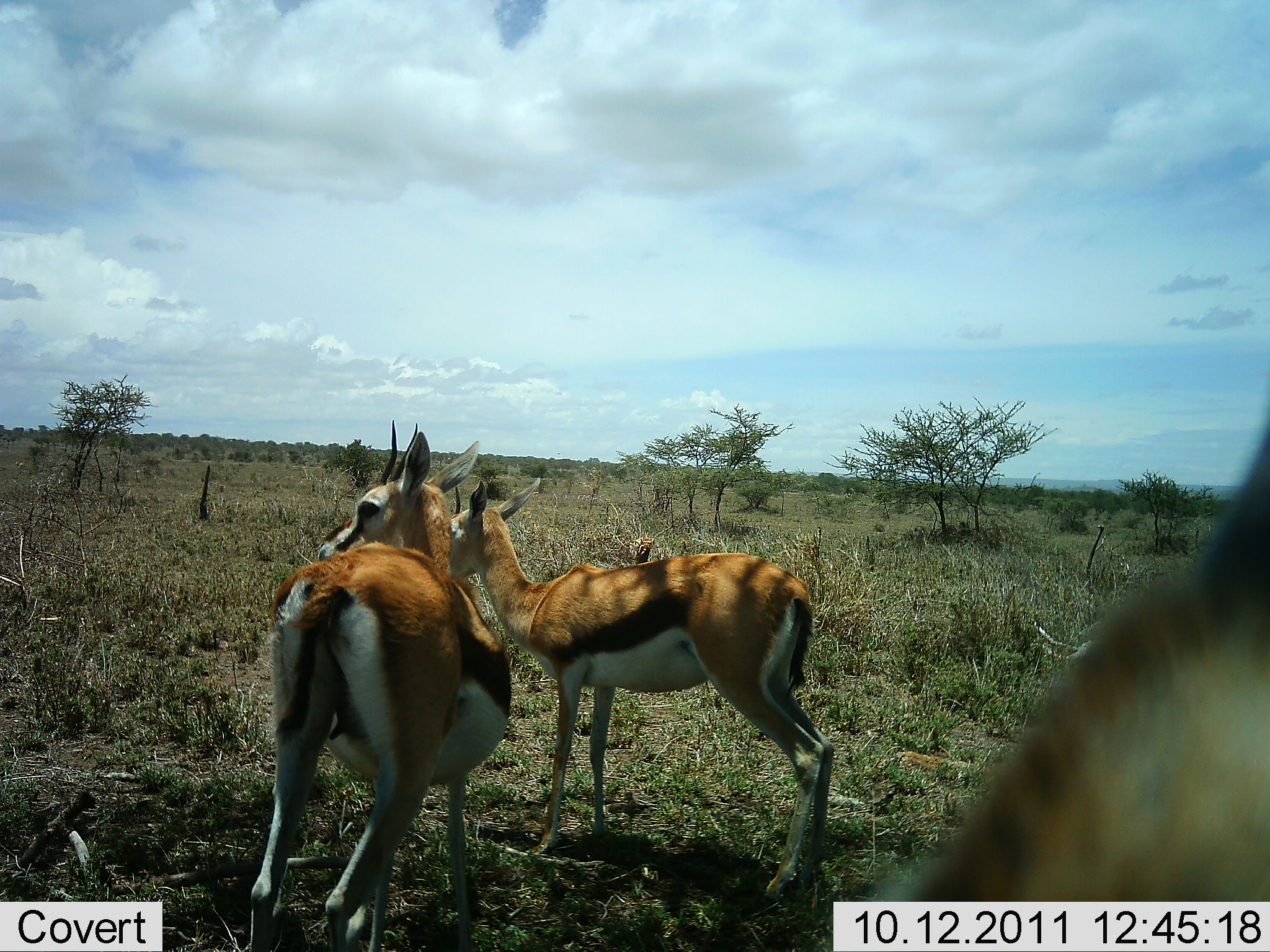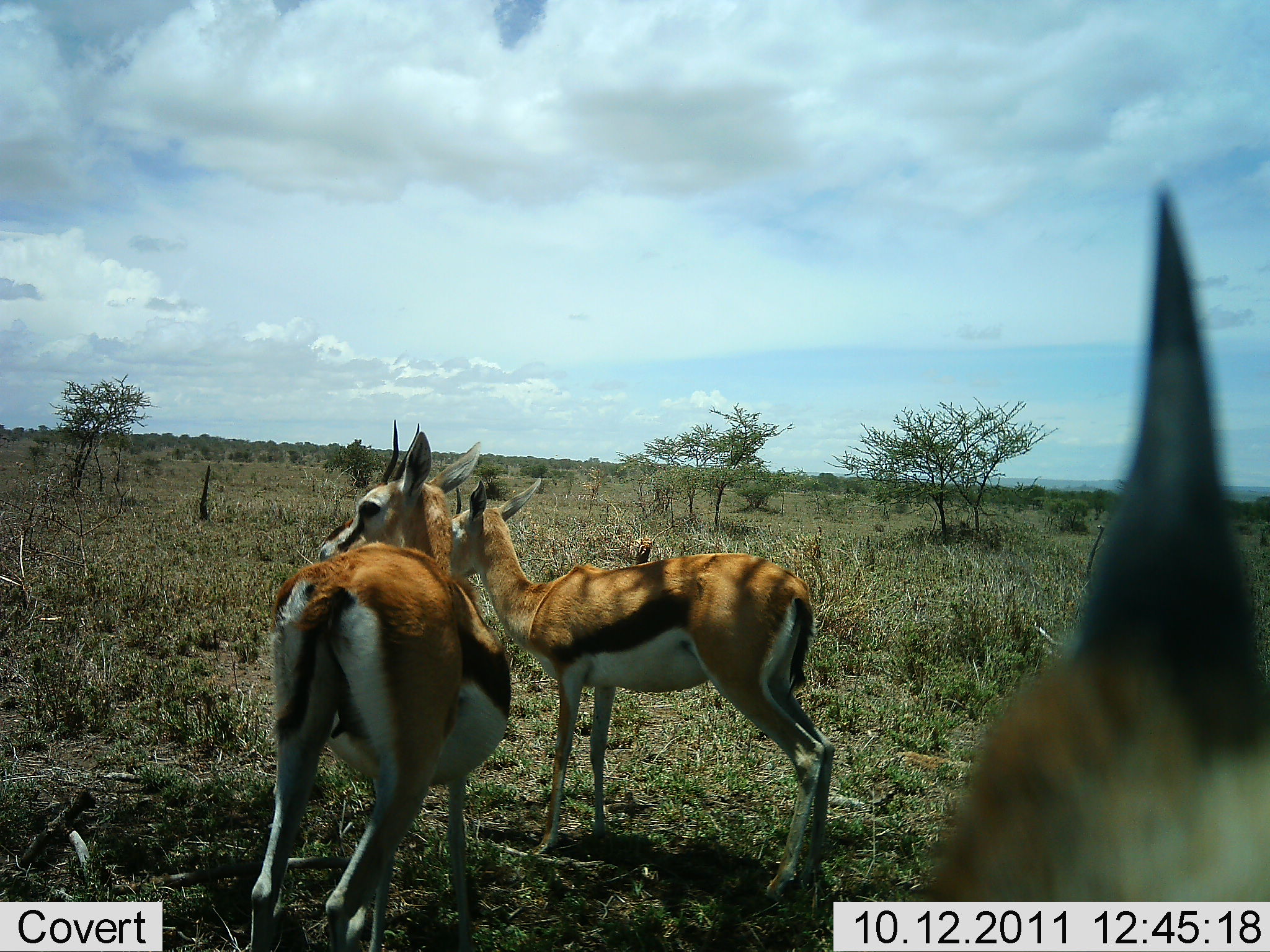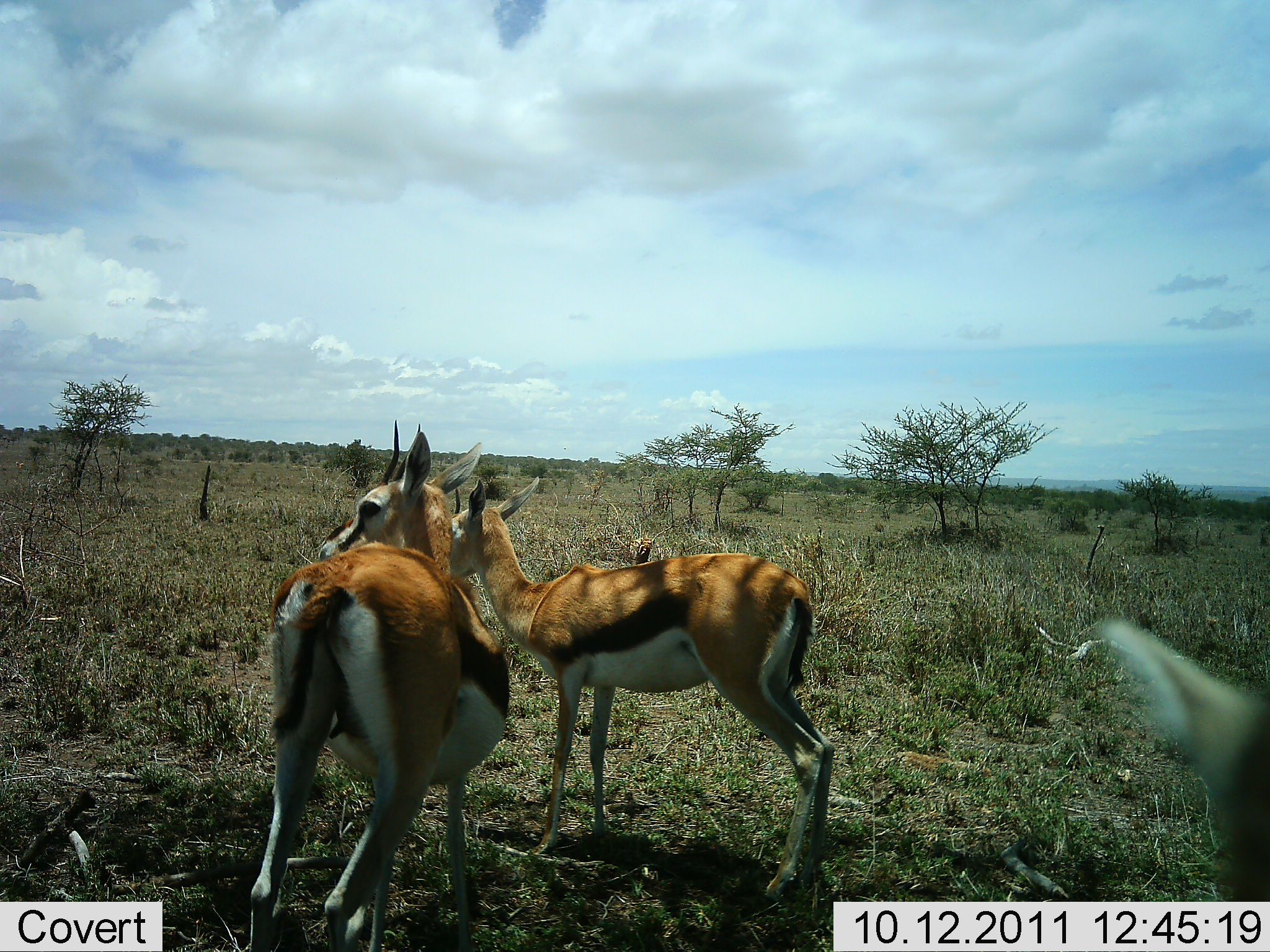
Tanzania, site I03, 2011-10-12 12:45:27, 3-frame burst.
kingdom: Animalia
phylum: Chordata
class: Mammalia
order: Artiodactyla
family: Bovidae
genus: Eudorcas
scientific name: Eudorcas thomsonii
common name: thomson's gazelle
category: gazellethomsons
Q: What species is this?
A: Gazellethomsons (thomson's gazelle) (Eudorcas thomsonii).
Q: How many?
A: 3.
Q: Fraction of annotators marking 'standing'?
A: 100%.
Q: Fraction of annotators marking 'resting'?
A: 0%.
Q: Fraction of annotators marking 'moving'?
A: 36%.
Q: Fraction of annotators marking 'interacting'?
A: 0%.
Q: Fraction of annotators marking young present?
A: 0%.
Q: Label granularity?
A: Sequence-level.